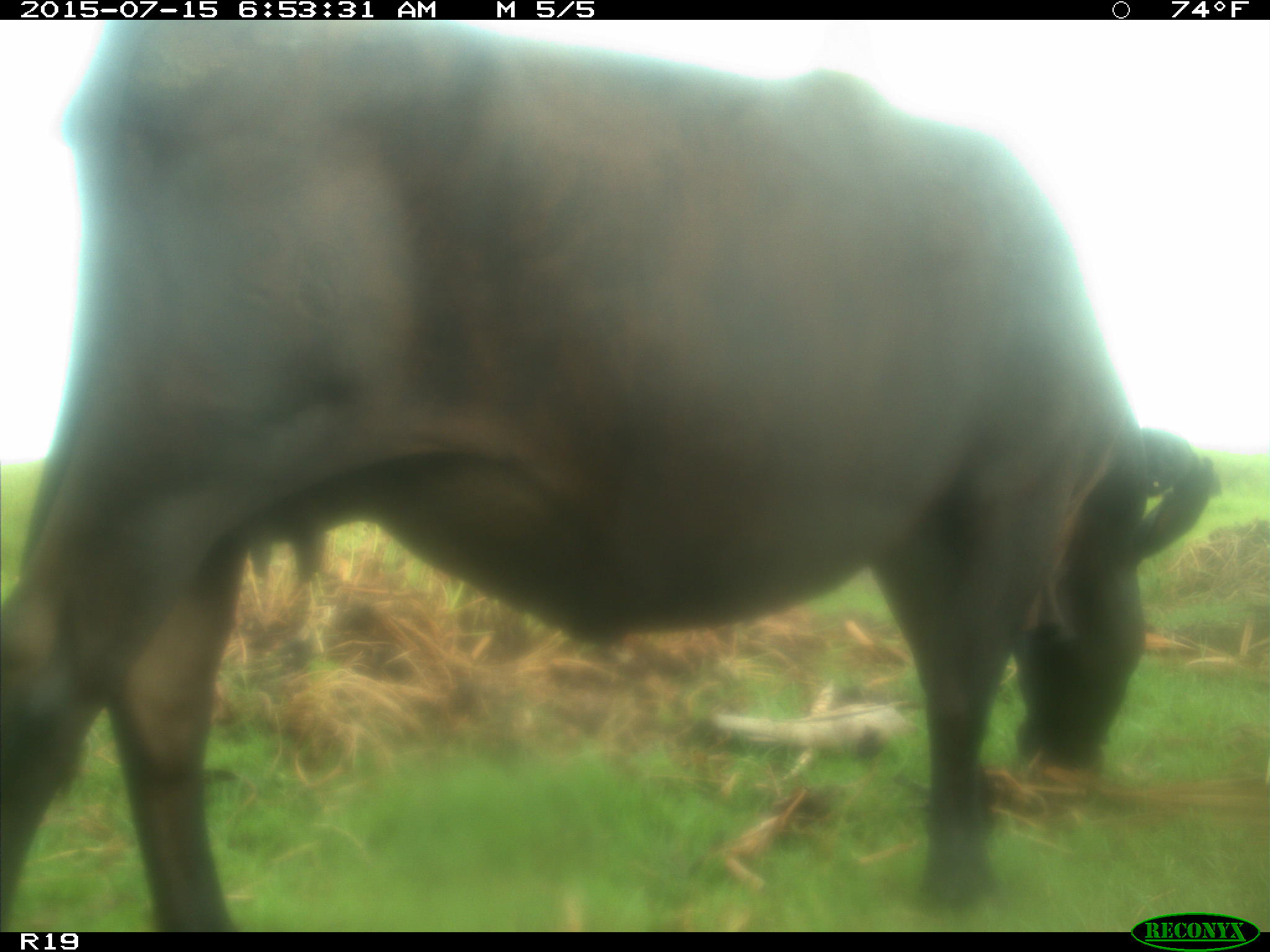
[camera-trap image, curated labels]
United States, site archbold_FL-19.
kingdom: Animalia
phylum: Chordata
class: Mammalia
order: Artiodactyla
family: Bovidae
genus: Bos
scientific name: Bos taurus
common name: domestic cow